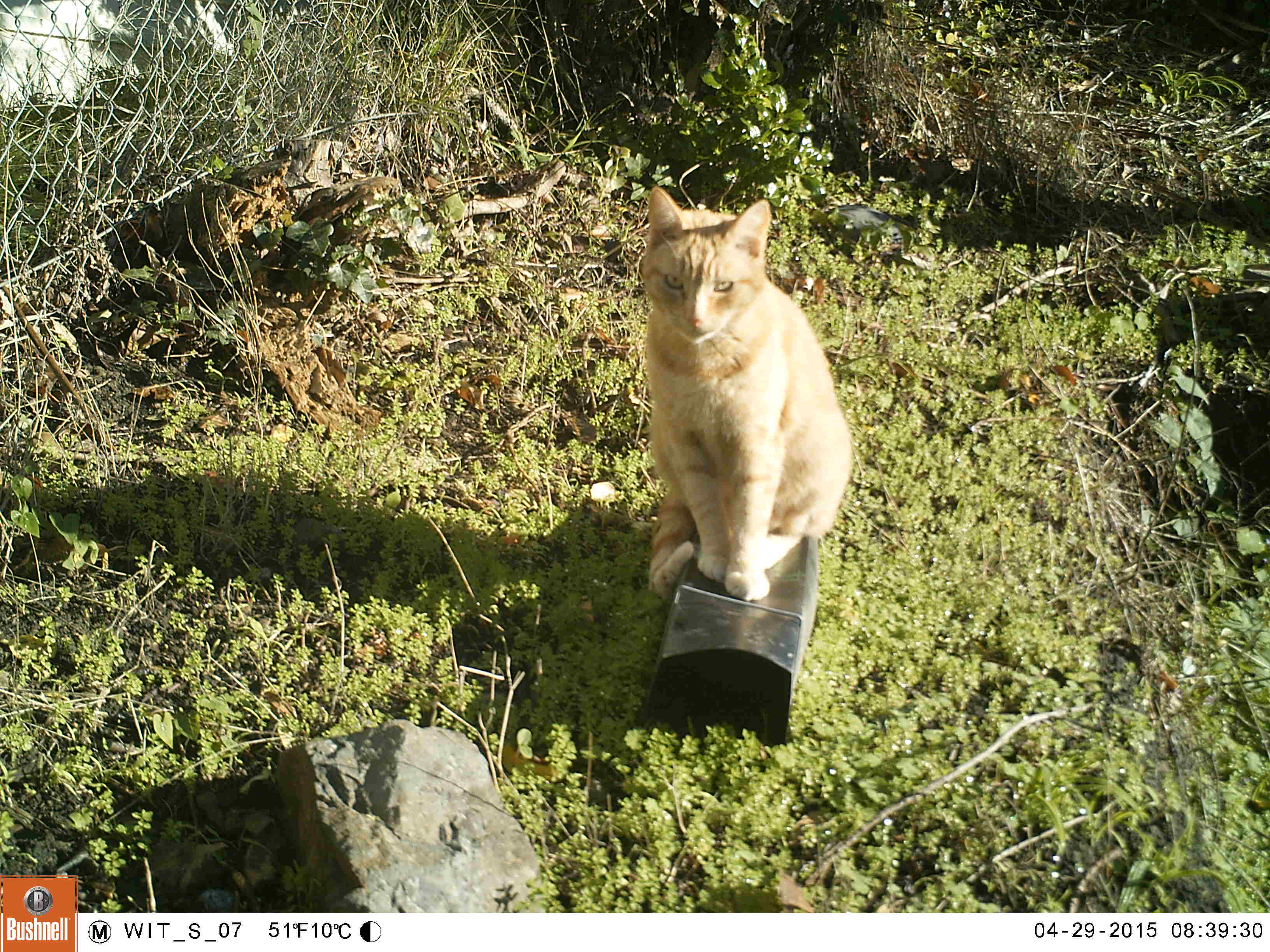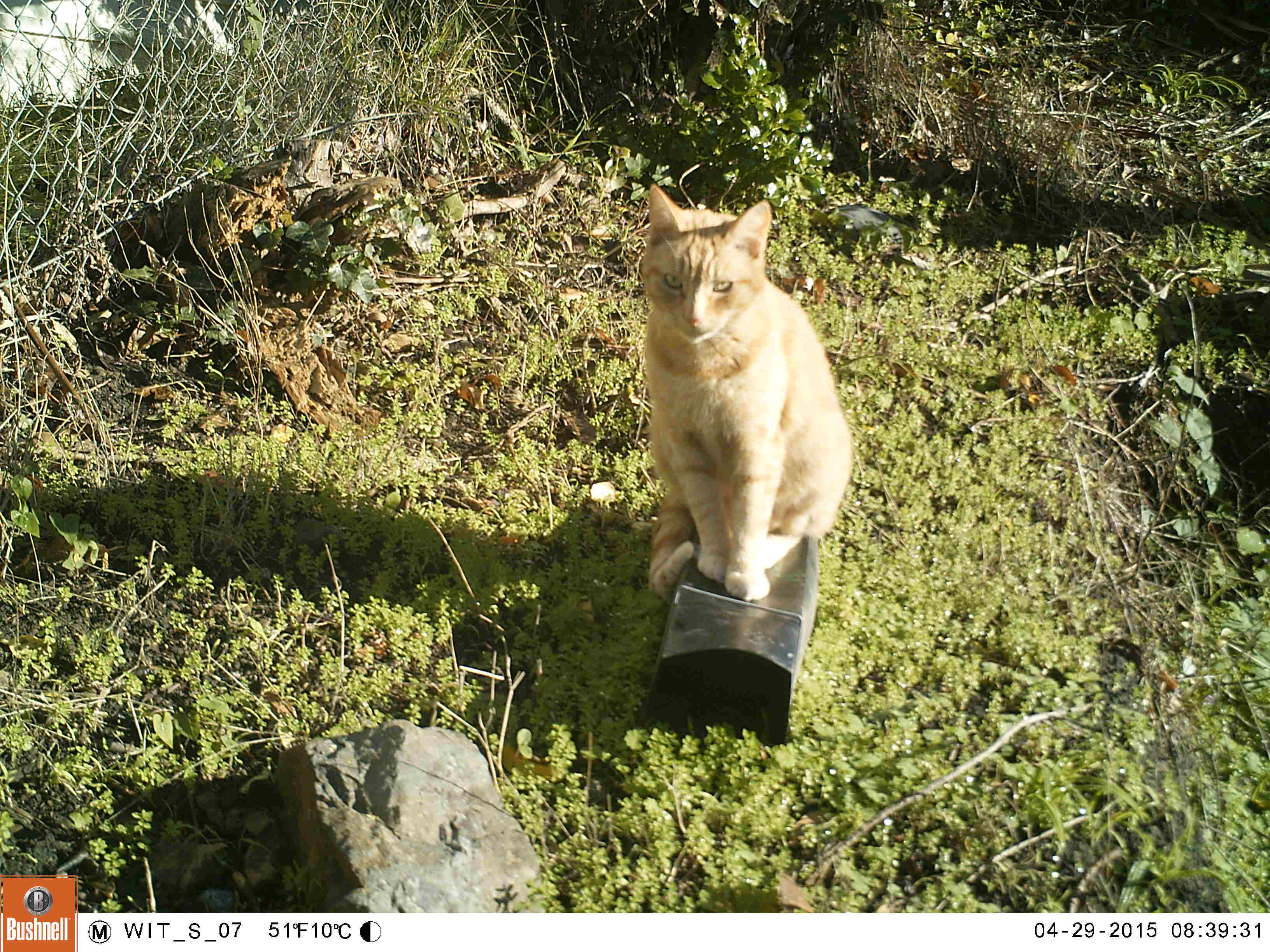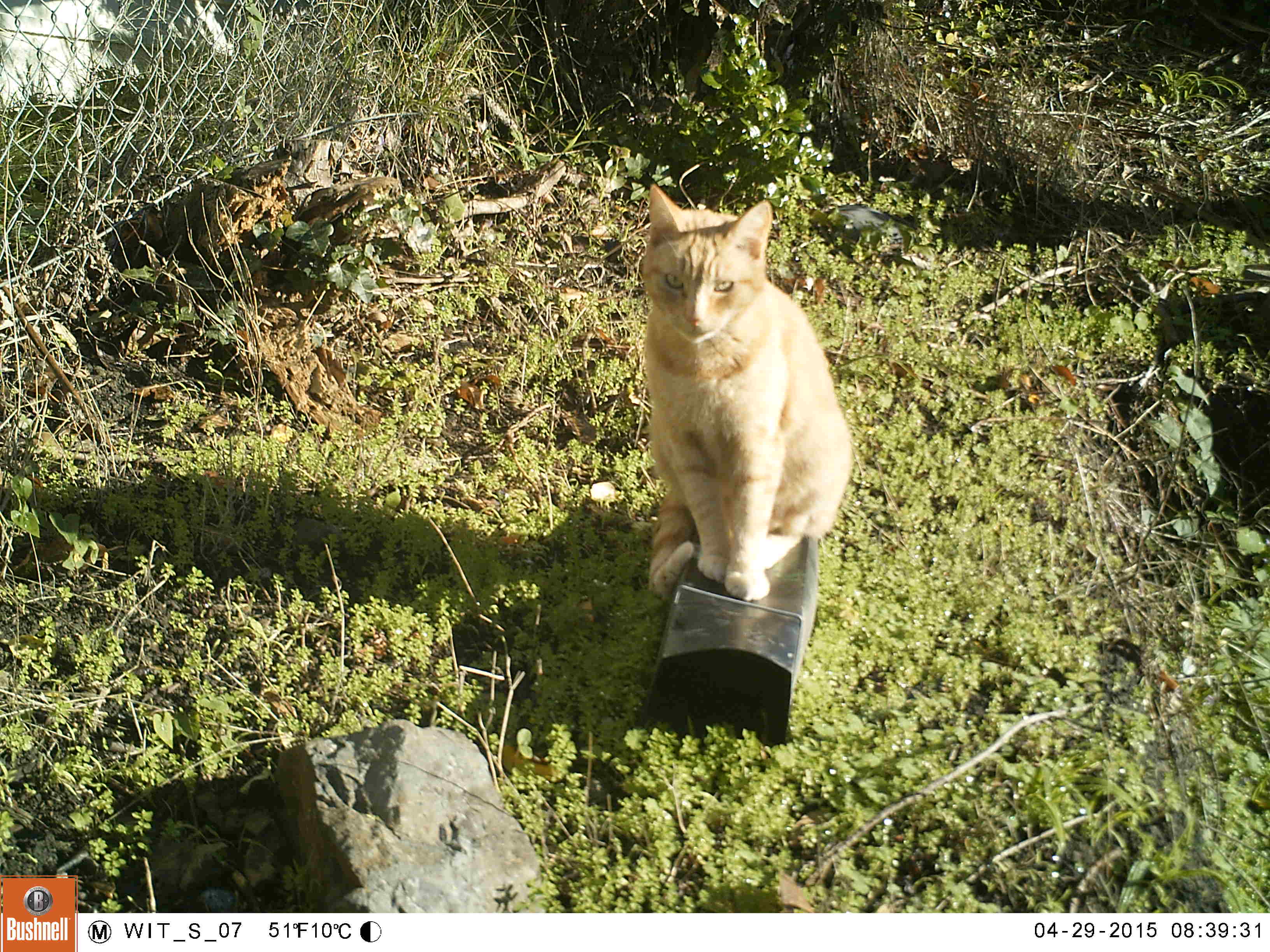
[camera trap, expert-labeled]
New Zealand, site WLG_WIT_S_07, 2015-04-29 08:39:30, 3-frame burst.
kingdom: Animalia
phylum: Chordata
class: Mammalia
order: Carnivora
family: Felidae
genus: Felis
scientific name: Felis catus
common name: domestic cat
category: cat